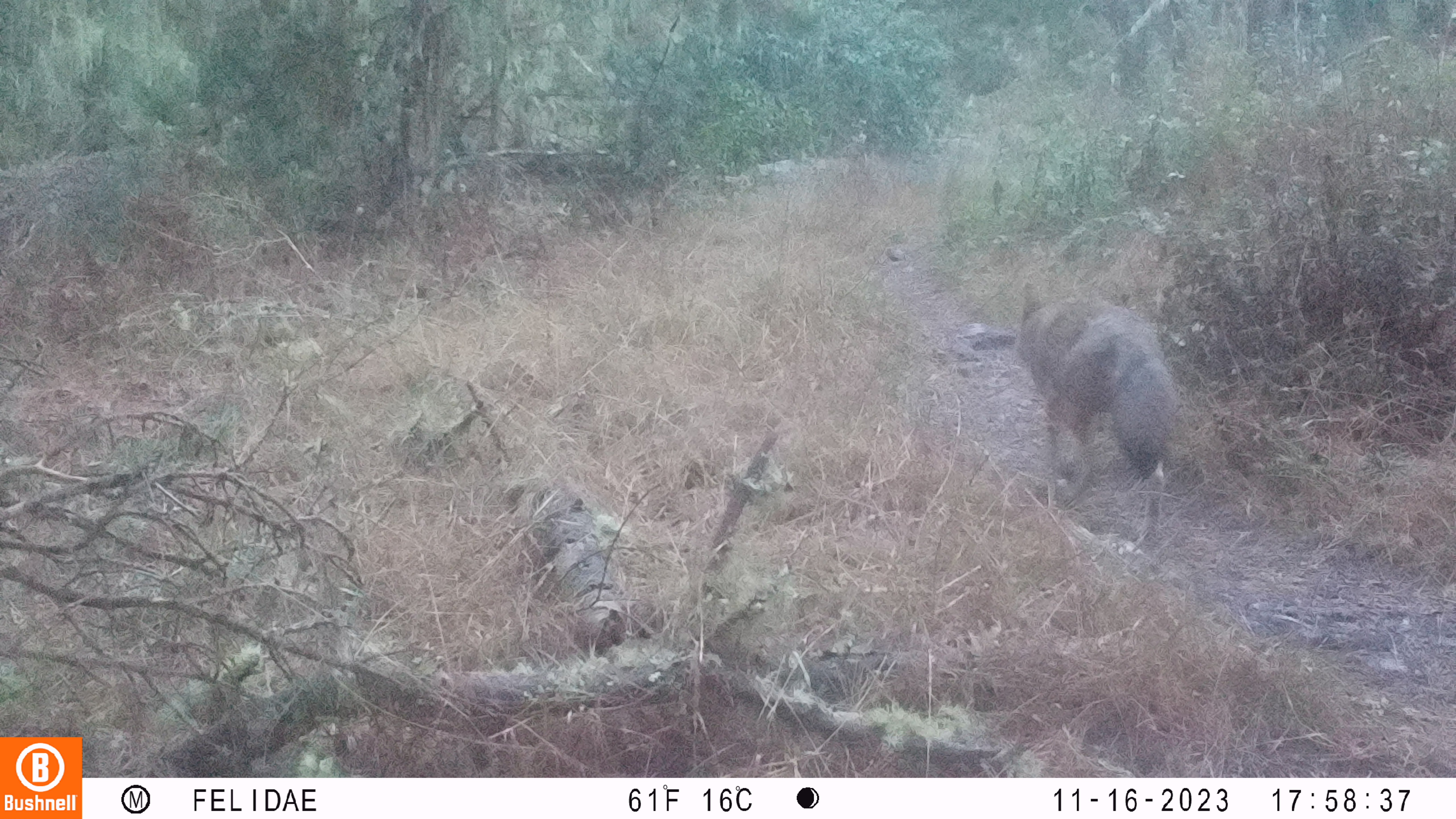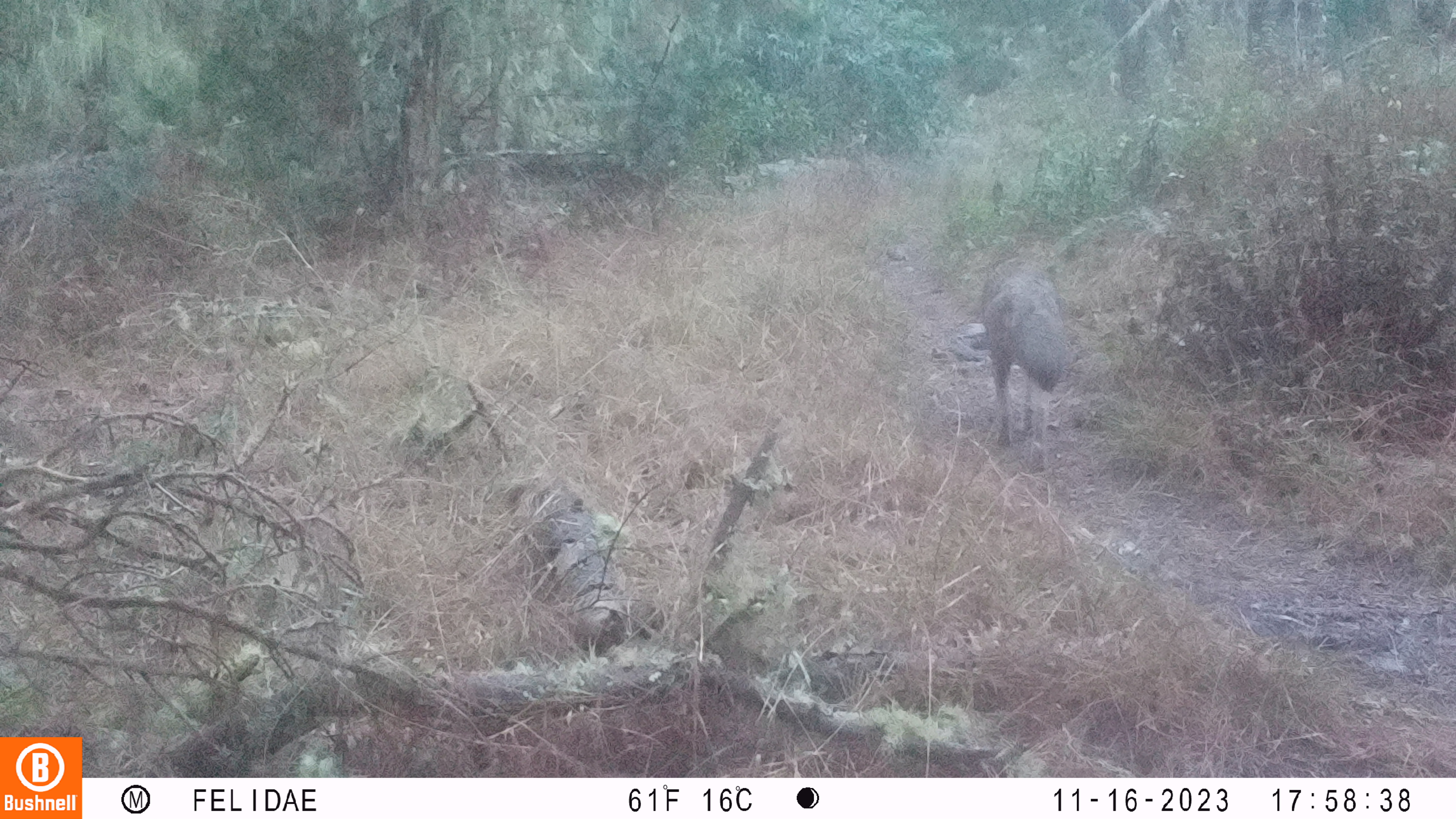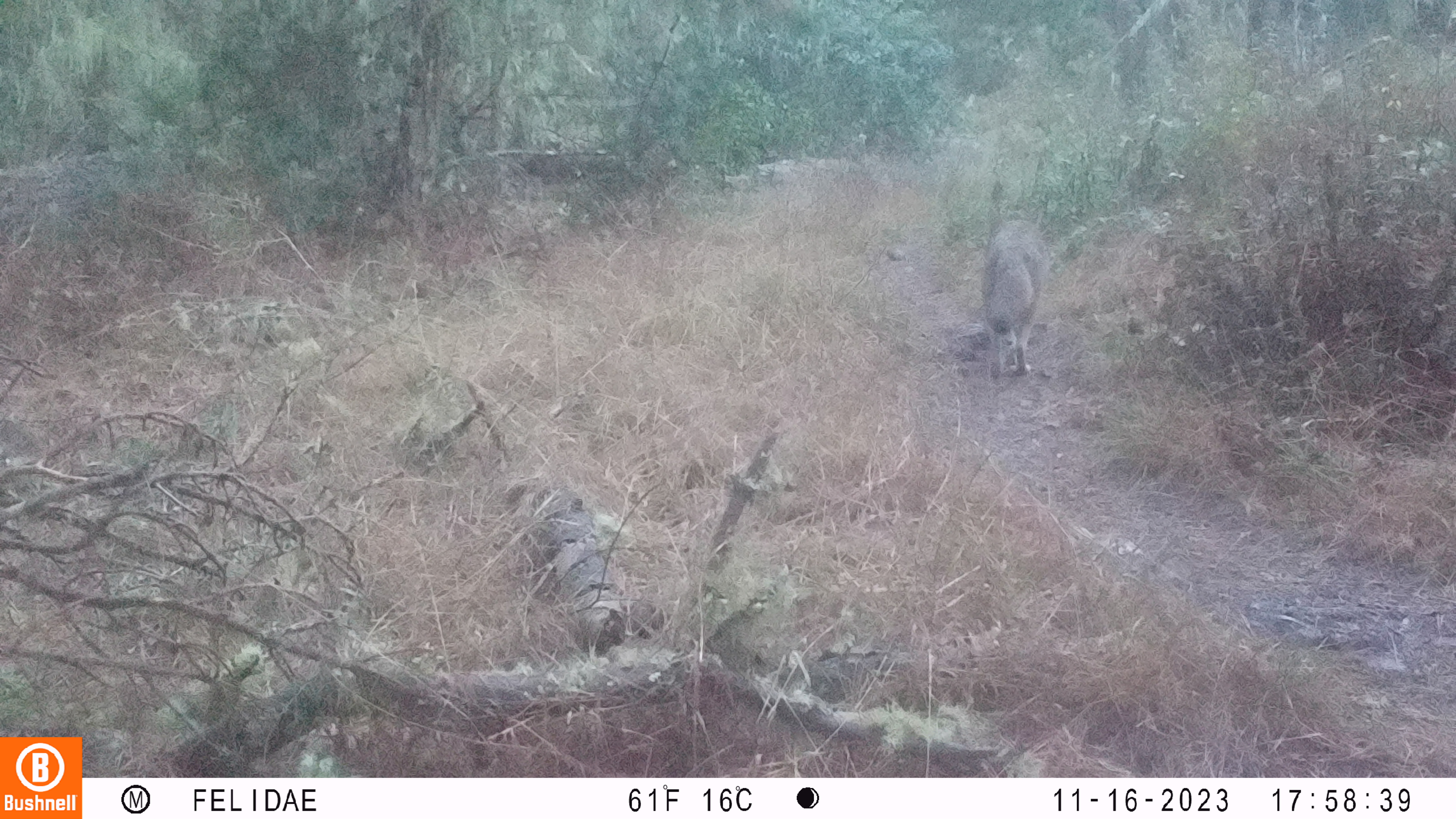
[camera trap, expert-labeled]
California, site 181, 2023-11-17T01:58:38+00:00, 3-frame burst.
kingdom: Animalia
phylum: Chordata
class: Mammalia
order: Carnivora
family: Canidae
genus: Canis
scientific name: Canis latrans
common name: coyote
Coyote (Canis latrans).